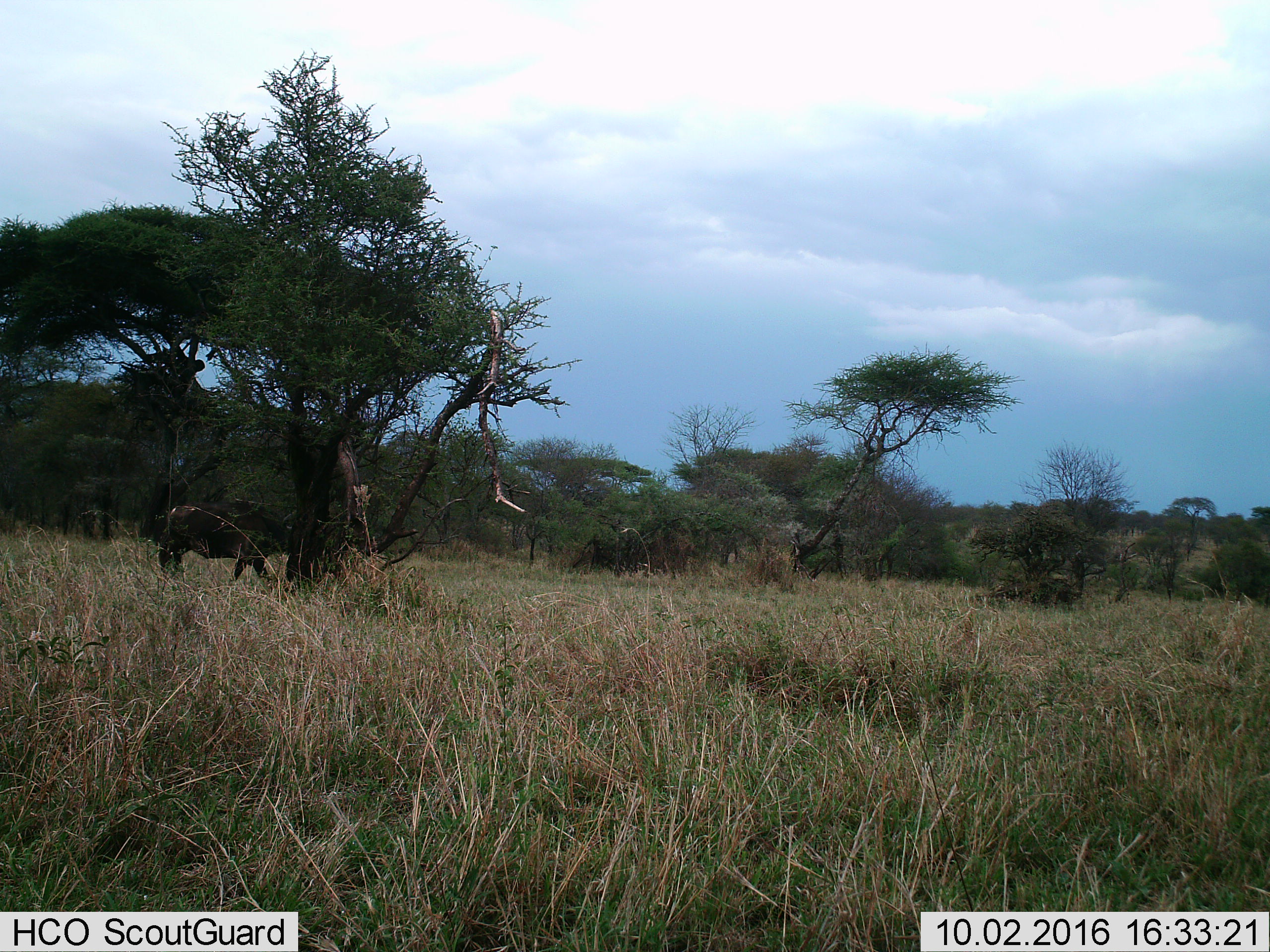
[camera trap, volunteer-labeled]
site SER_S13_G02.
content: unidentified animal